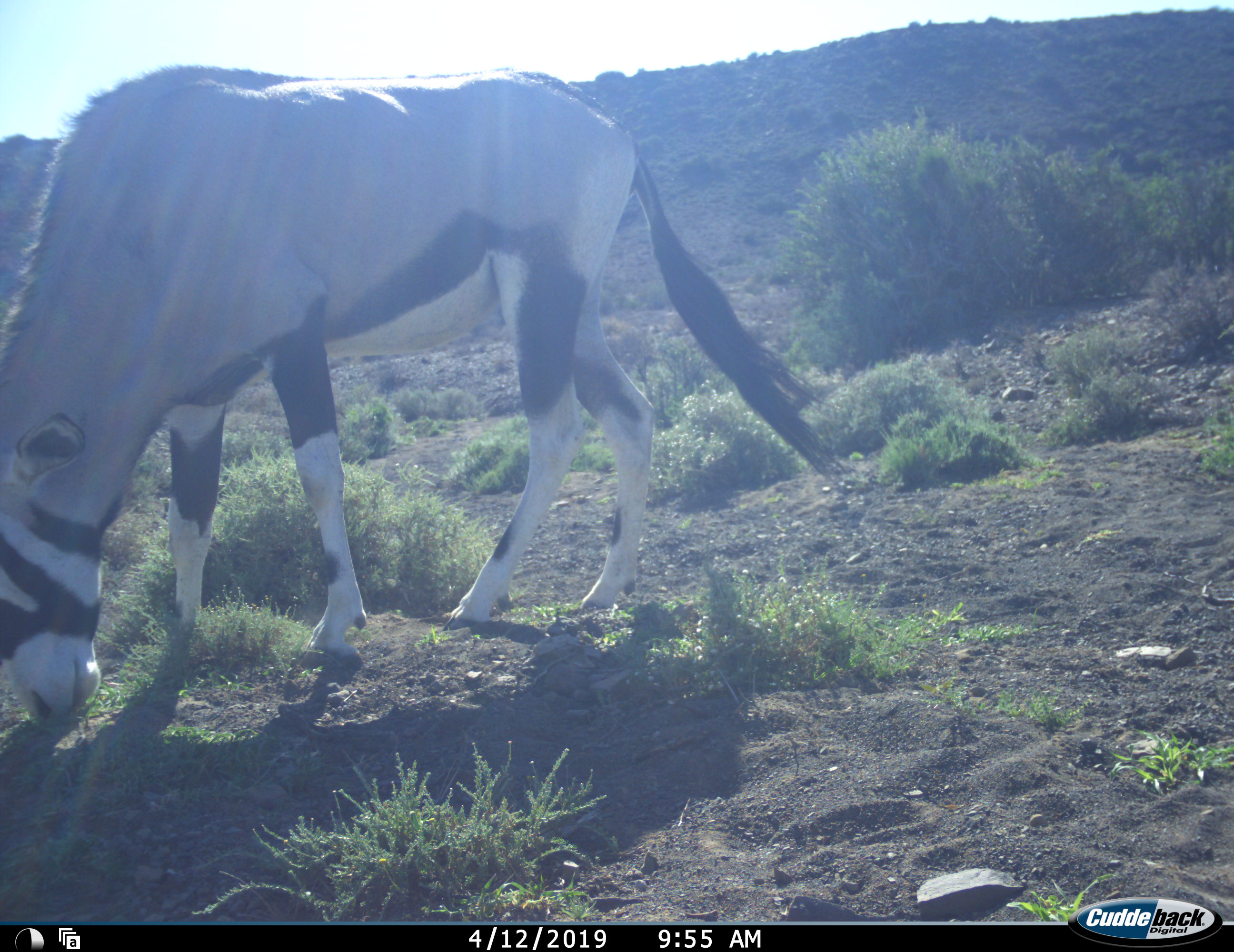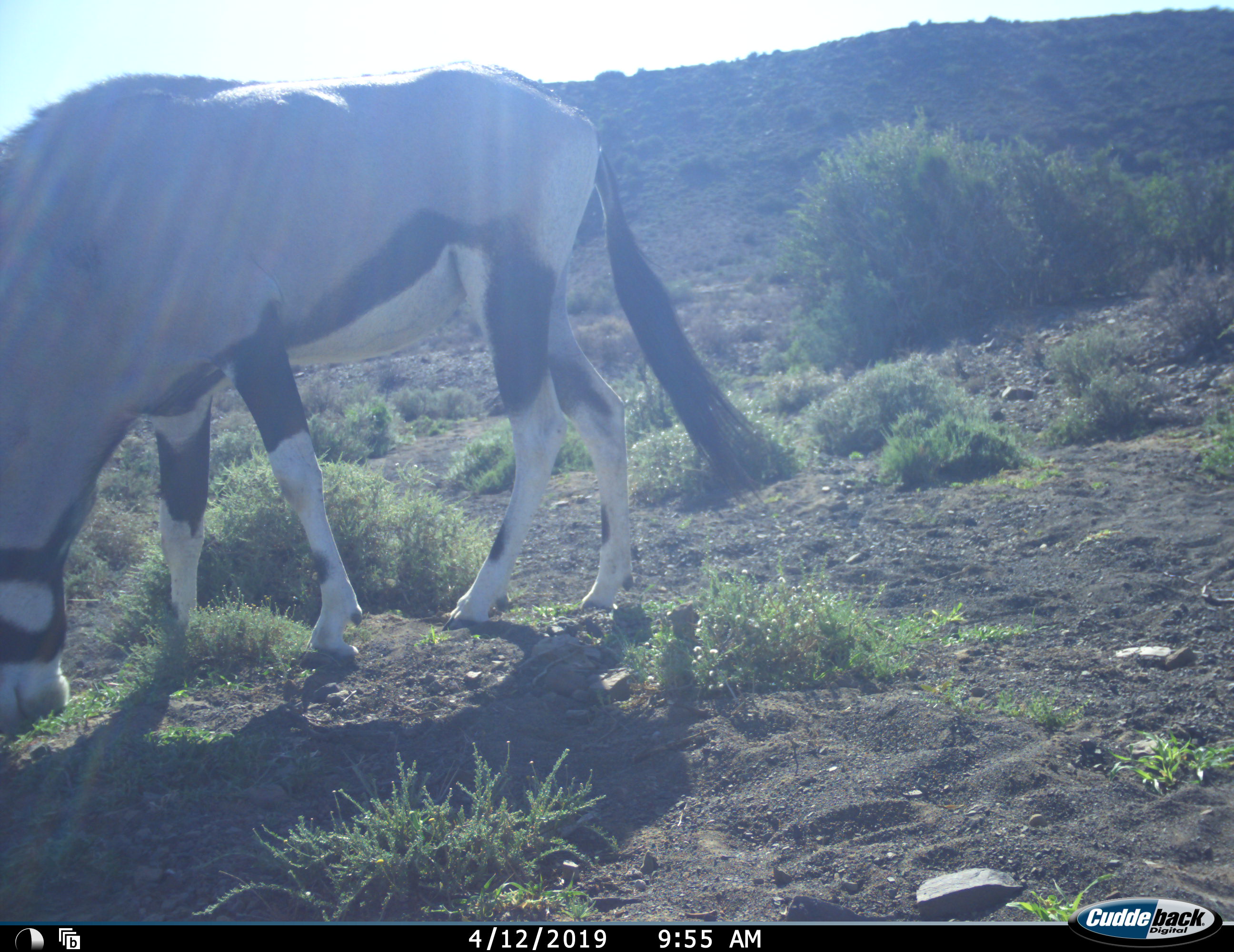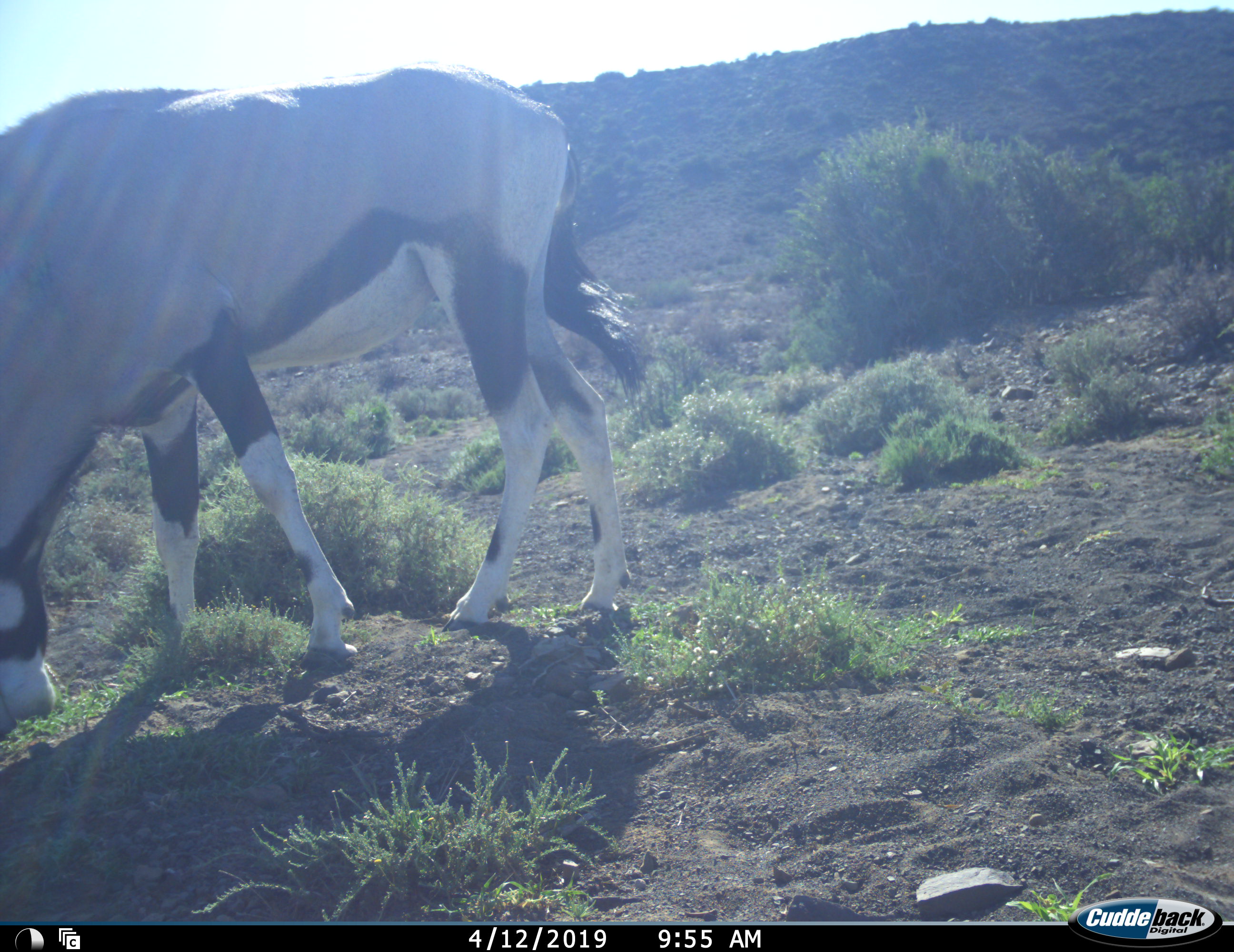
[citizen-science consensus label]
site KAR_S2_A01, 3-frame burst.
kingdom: Animalia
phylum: Chordata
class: Mammalia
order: Artiodactyla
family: Bovidae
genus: Oryx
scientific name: Oryx gazella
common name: gemsbok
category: oryx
Oryx (gemsbok) (Oryx gazella), count 1. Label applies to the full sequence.